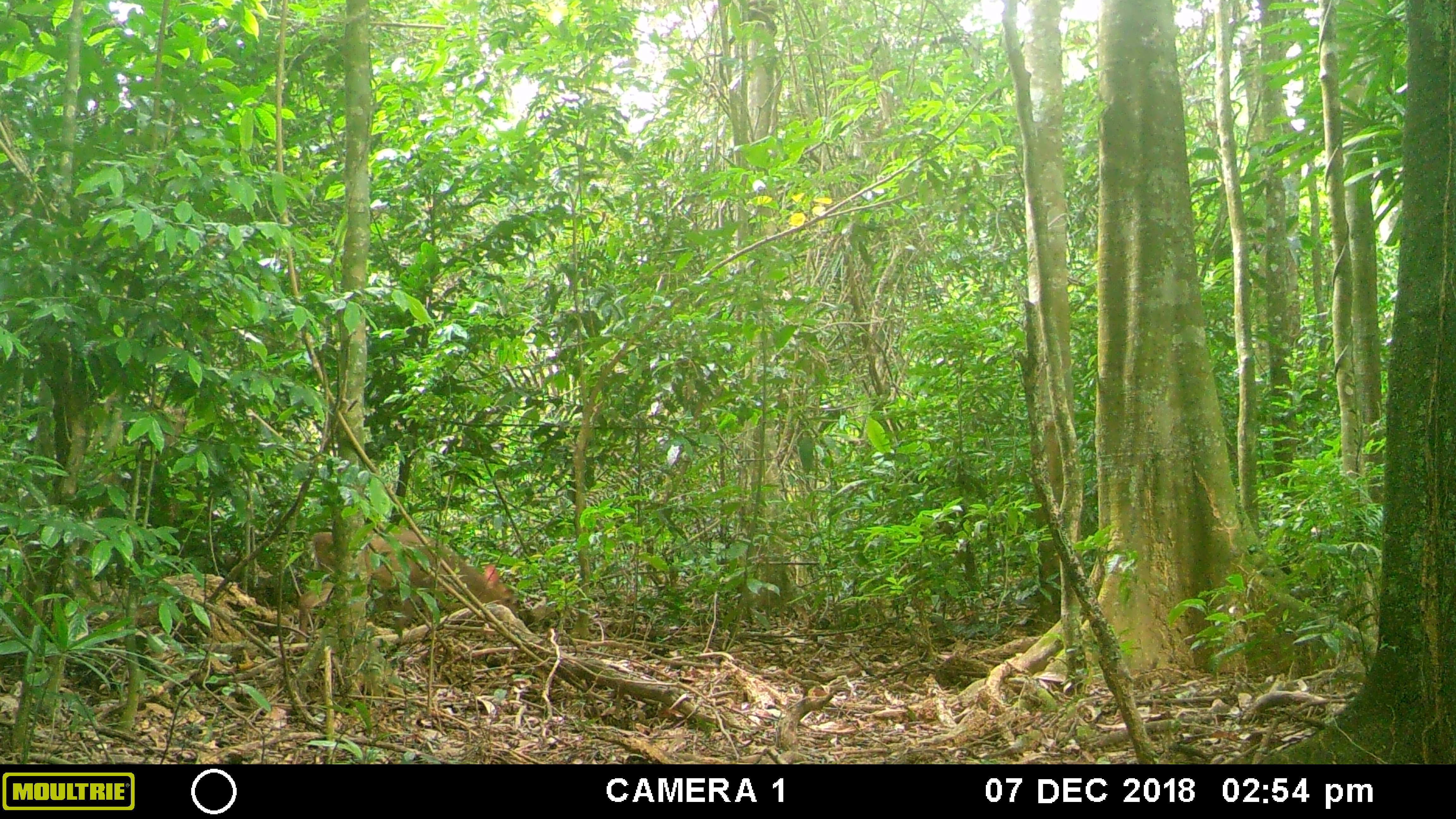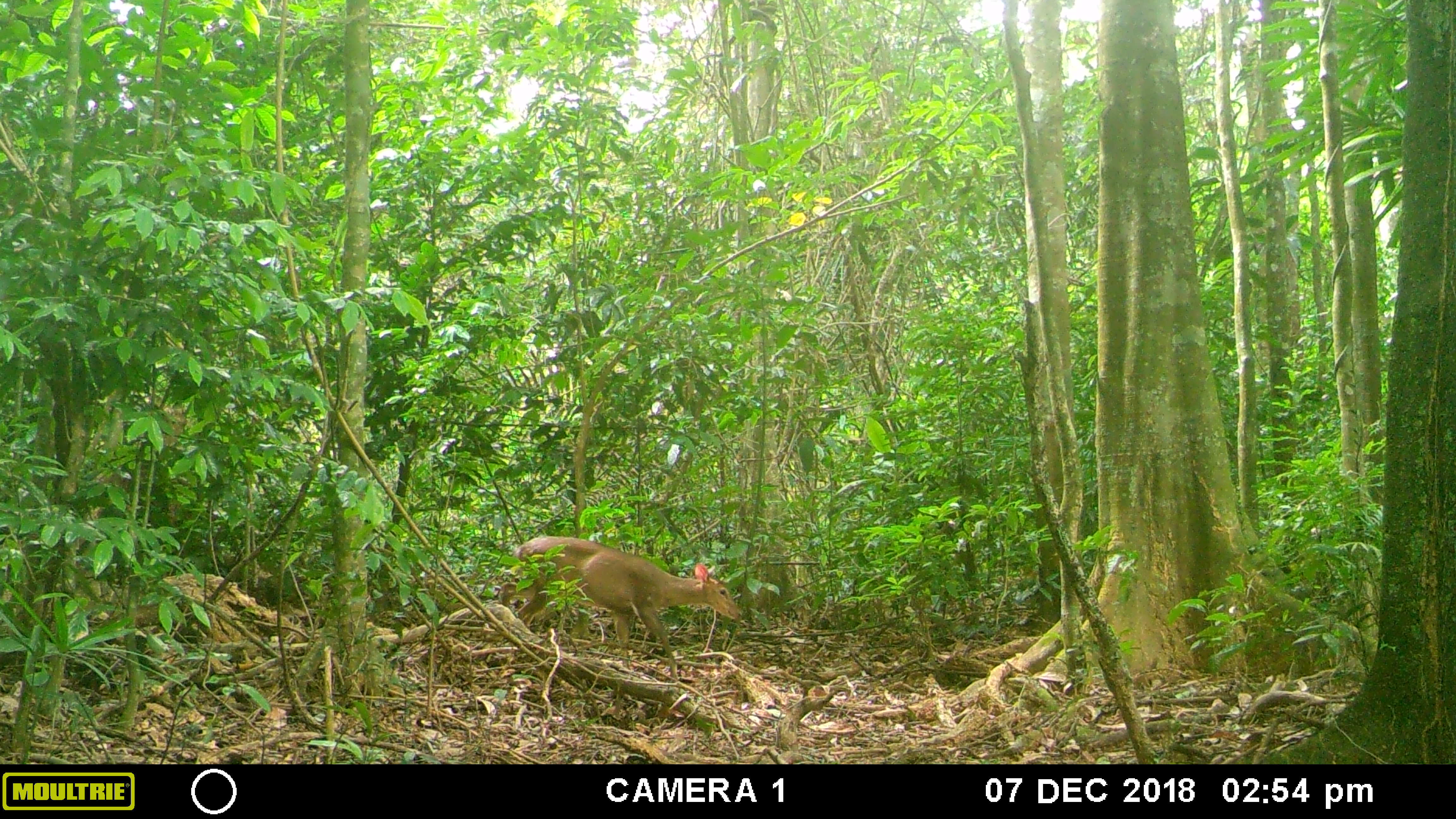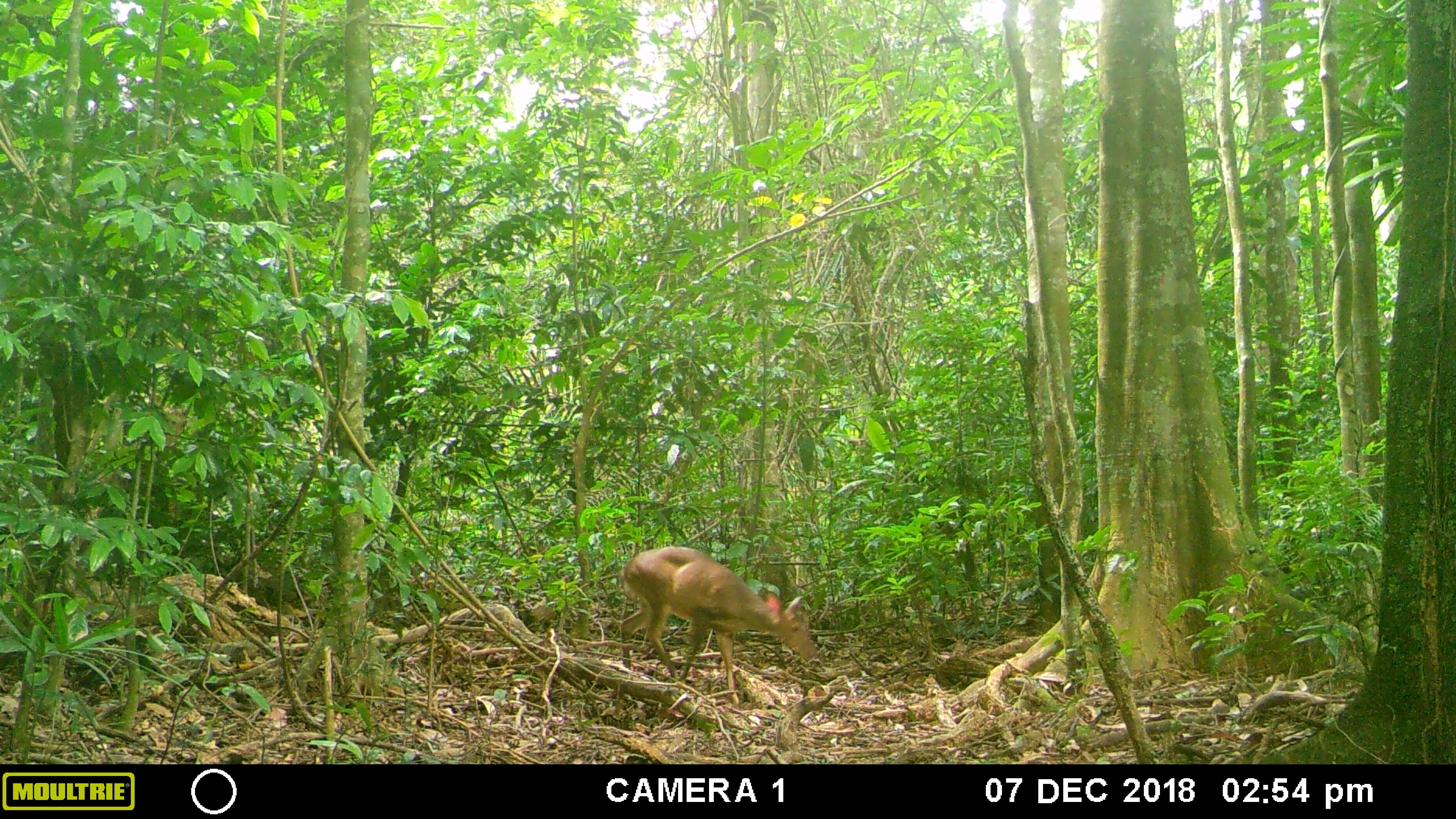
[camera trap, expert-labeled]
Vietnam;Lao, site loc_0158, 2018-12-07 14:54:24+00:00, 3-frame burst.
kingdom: Animalia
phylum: Chordata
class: Mammalia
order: Artiodactyla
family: Cervidae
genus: Muntiacus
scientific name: Muntiacus vuquangensis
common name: large-antlered muntjac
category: large antlered muntjac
Large antlered muntjac (large-antlered muntjac) (Muntiacus vuquangensis). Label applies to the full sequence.